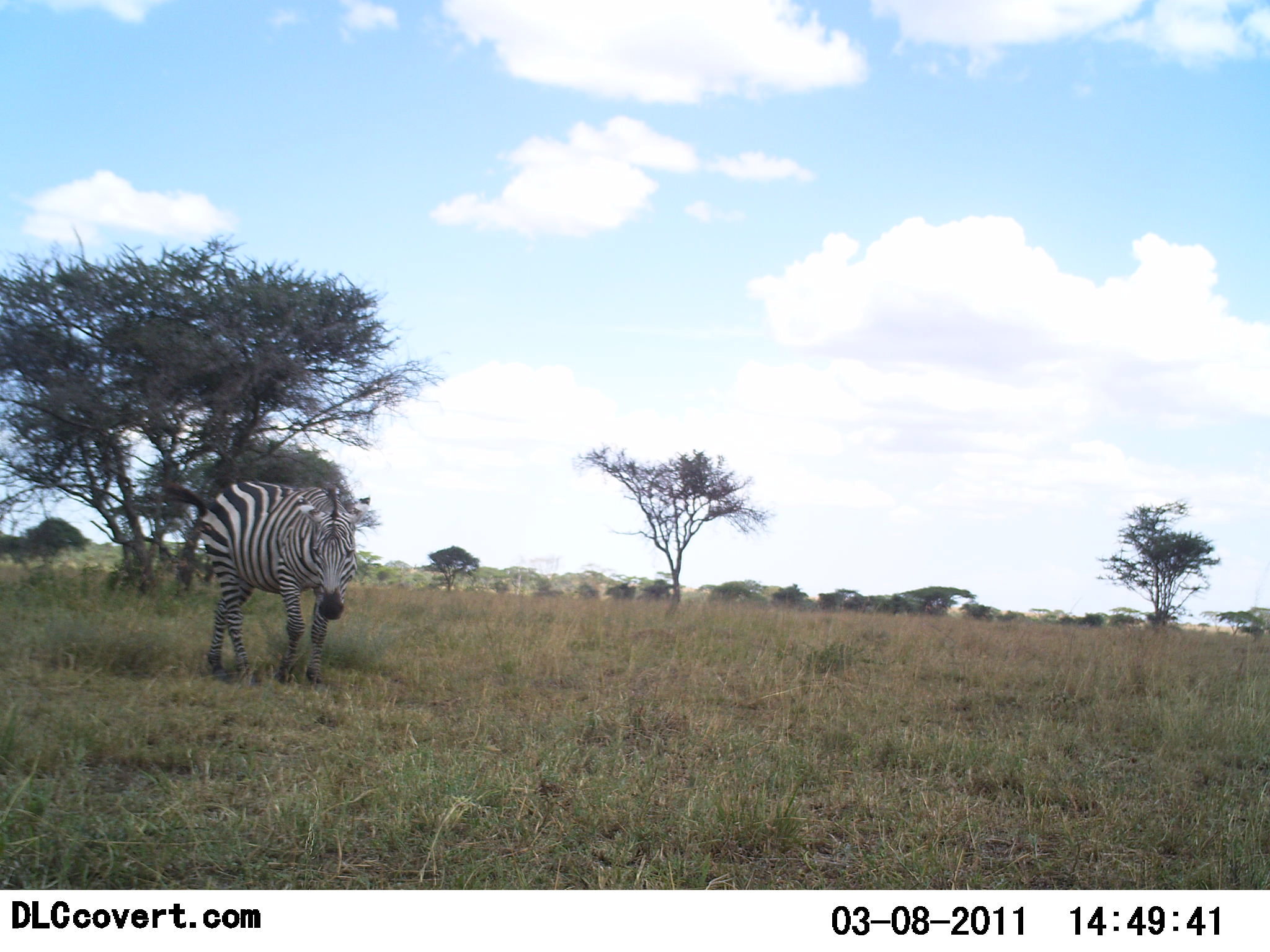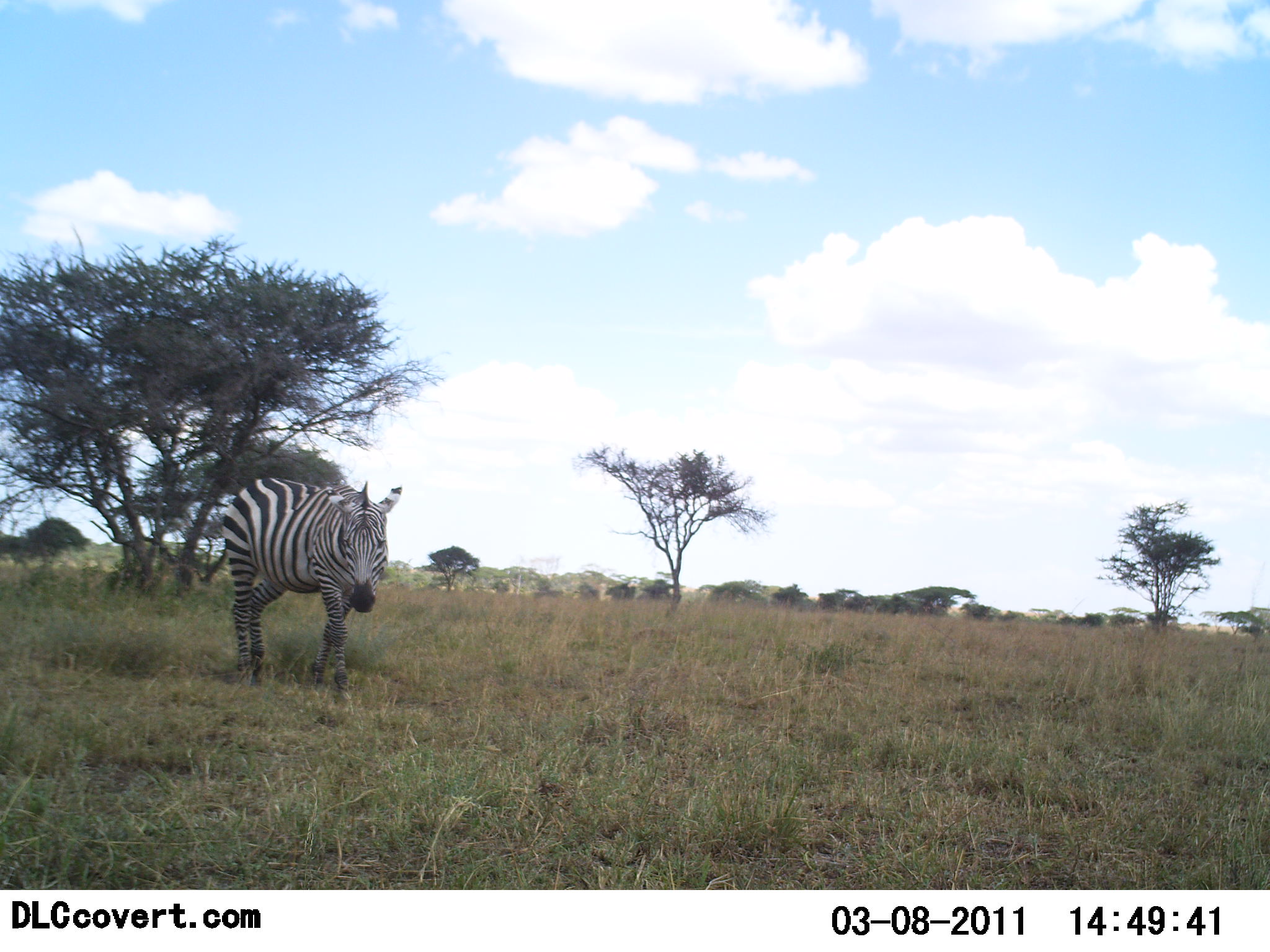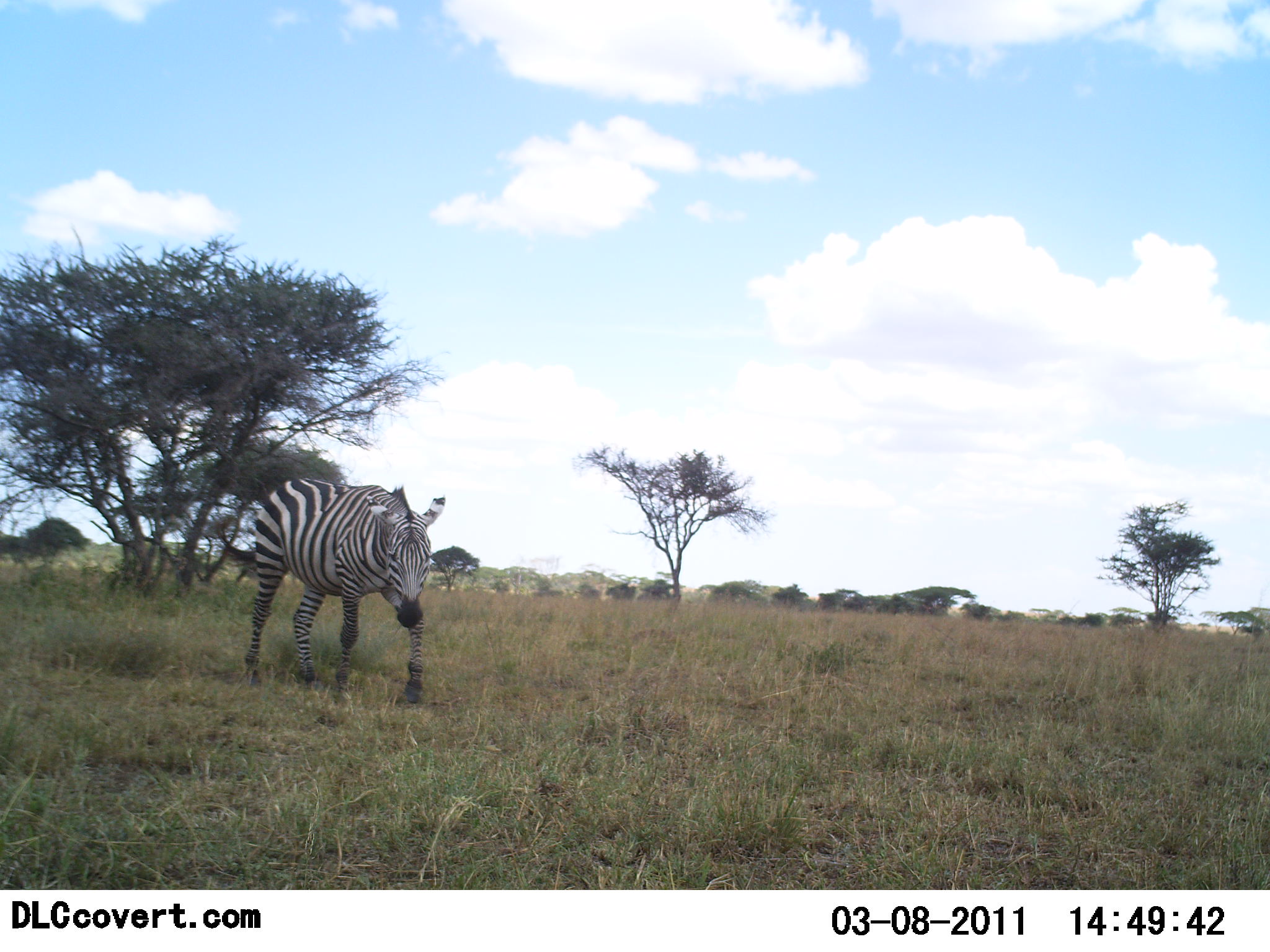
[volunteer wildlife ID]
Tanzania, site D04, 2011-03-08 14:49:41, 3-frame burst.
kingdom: Animalia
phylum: Chordata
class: Mammalia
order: Perissodactyla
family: Equidae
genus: Equus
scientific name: Equus quagga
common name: plains zebra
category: zebra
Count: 1.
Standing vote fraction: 9%.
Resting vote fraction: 0%.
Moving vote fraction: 91%.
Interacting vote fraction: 0%.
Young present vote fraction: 0%.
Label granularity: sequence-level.